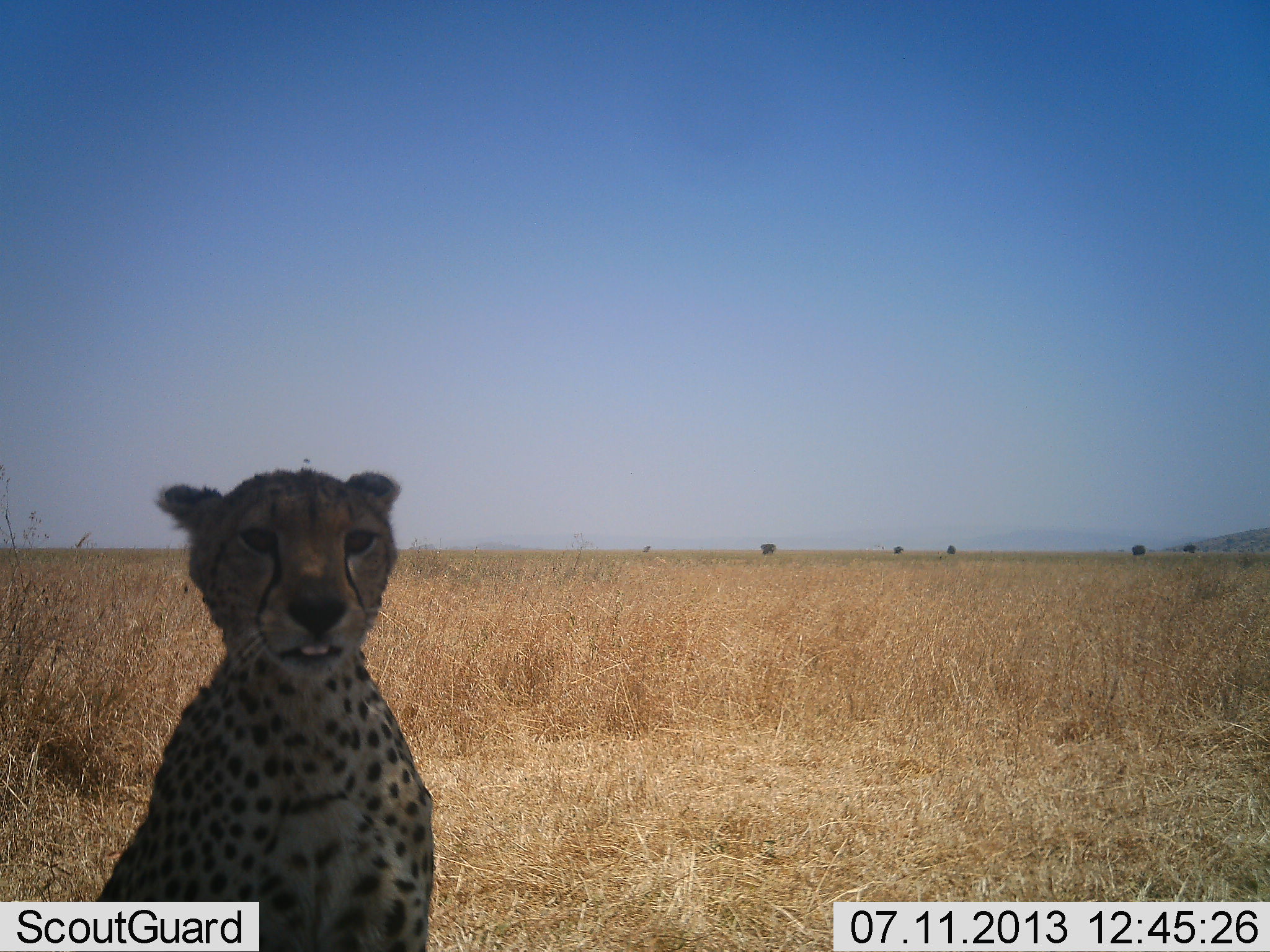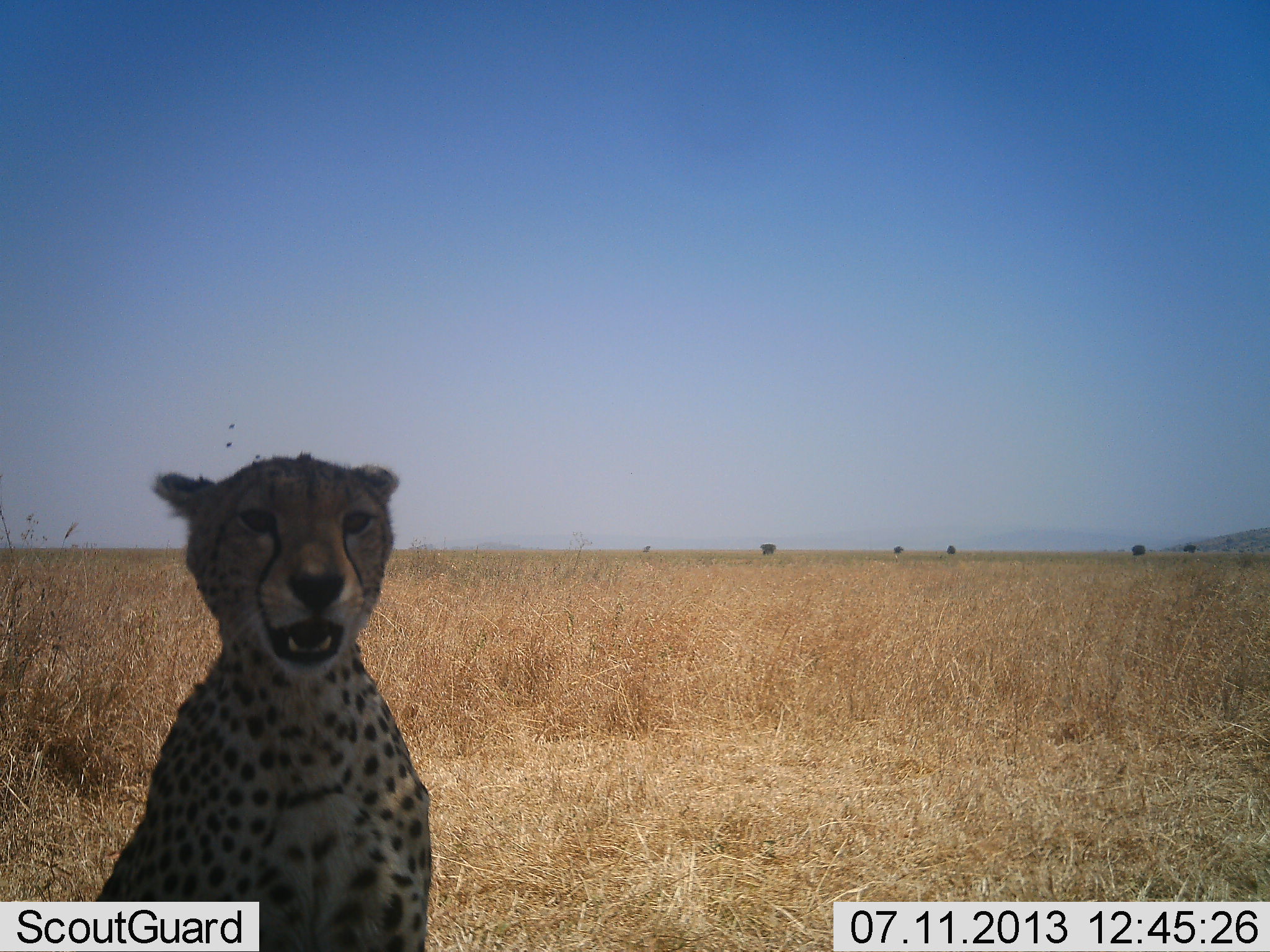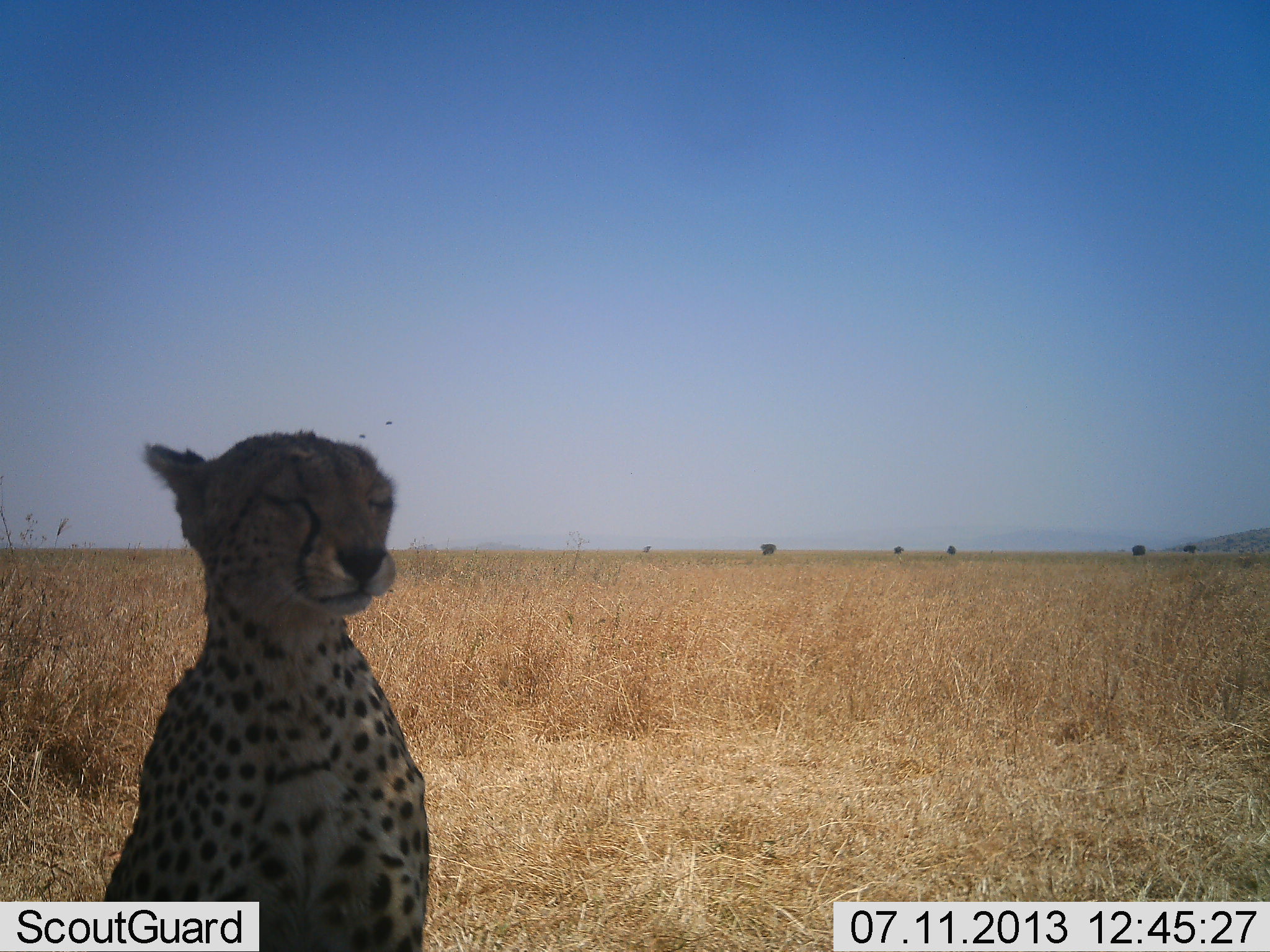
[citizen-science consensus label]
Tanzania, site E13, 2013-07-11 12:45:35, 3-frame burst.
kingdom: Animalia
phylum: Chordata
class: Mammalia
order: Carnivora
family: Felidae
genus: Acinonyx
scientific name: Acinonyx jubatus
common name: cheetah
Cheetah (Acinonyx jubatus), count 1. Behavior (volunteer vote fractions): standing 20%, resting 80%, moving 0%, interacting 0%. Young present (vote fraction): 0%. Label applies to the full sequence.